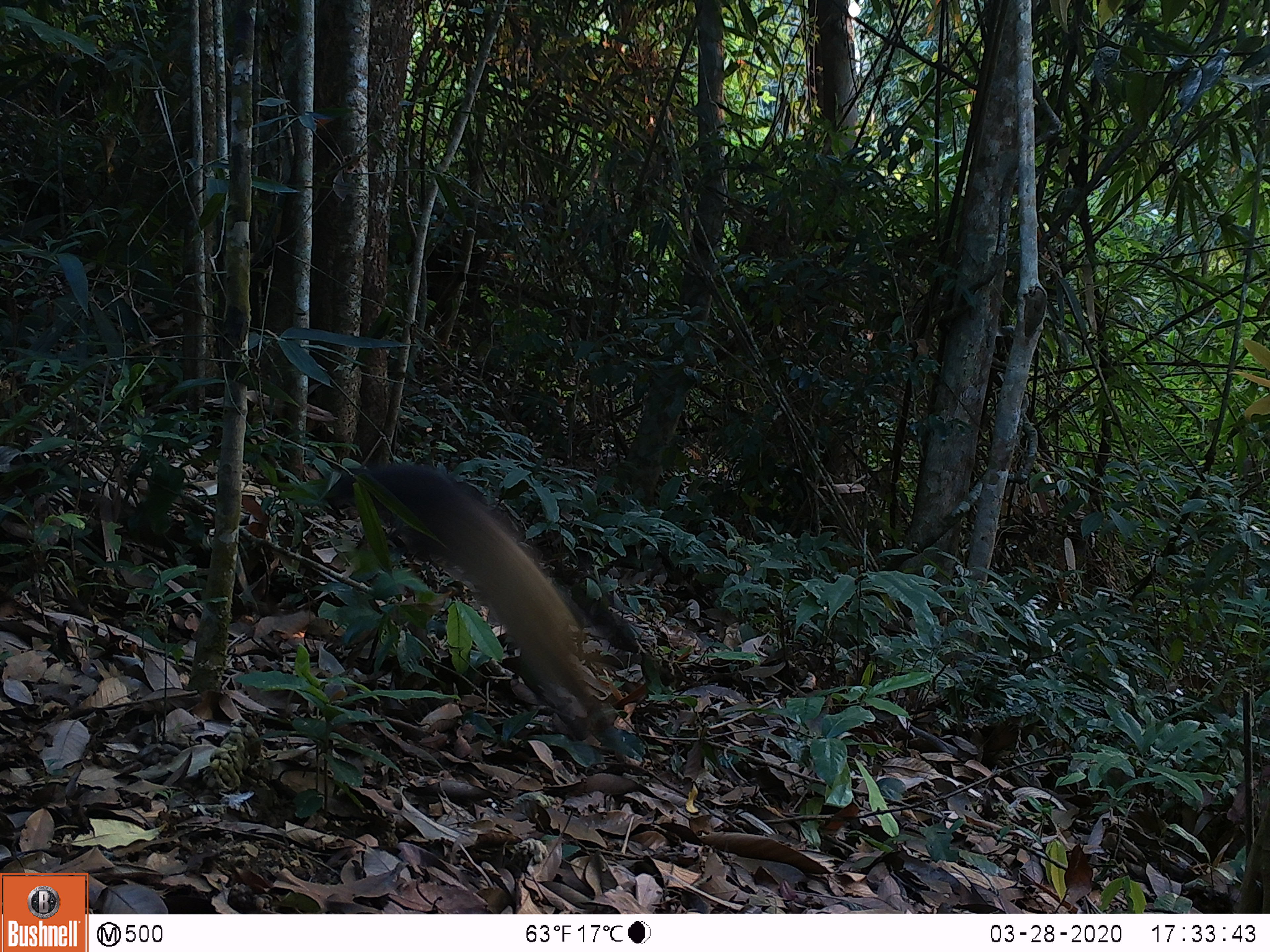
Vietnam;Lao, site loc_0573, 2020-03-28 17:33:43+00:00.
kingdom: Animalia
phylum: Chordata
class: Mammalia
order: Carnivora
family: Mustelidae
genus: Martes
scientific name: Martes flavigula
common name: yellow-throated marten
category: yellow throated marten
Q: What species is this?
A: Yellow throated marten (yellow-throated marten) (Martes flavigula).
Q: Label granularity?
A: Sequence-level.